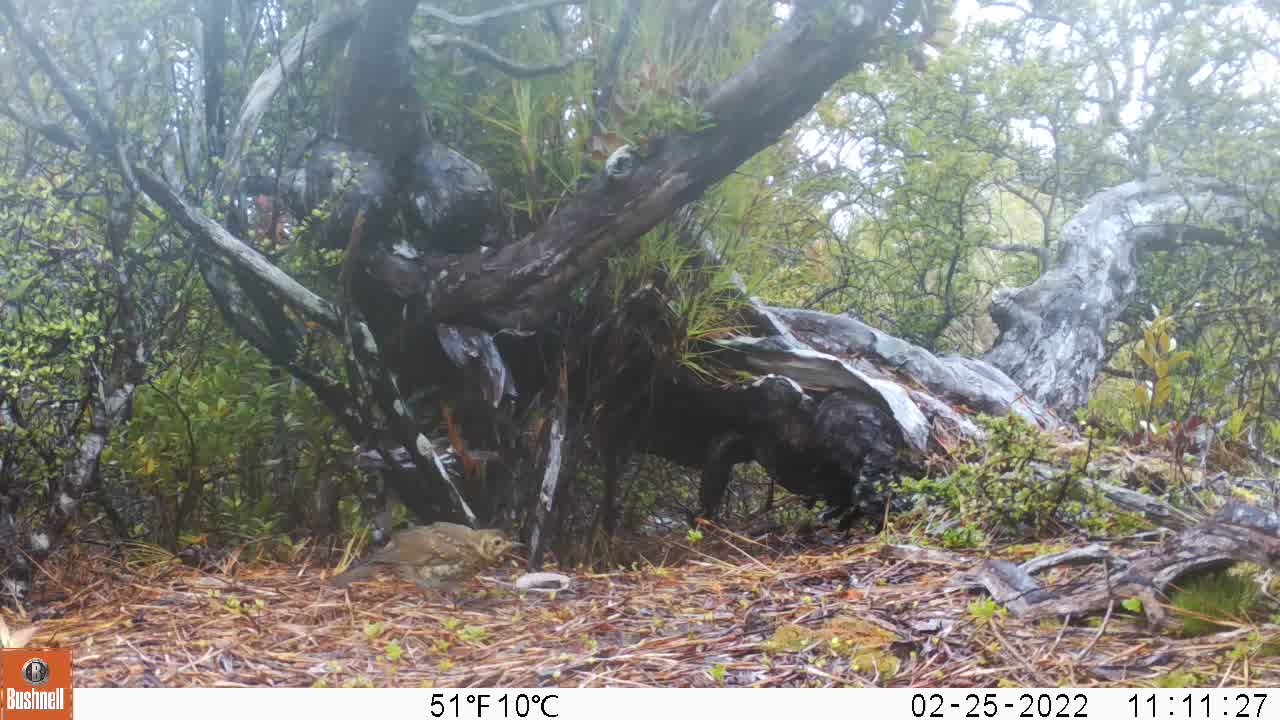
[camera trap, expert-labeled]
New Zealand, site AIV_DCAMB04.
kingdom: Animalia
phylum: Chordata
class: Aves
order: Passeriformes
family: Turdidae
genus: Turdus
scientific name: Turdus philomelos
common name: song thrush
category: thrush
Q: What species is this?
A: Thrush (song thrush) (Turdus philomelos).